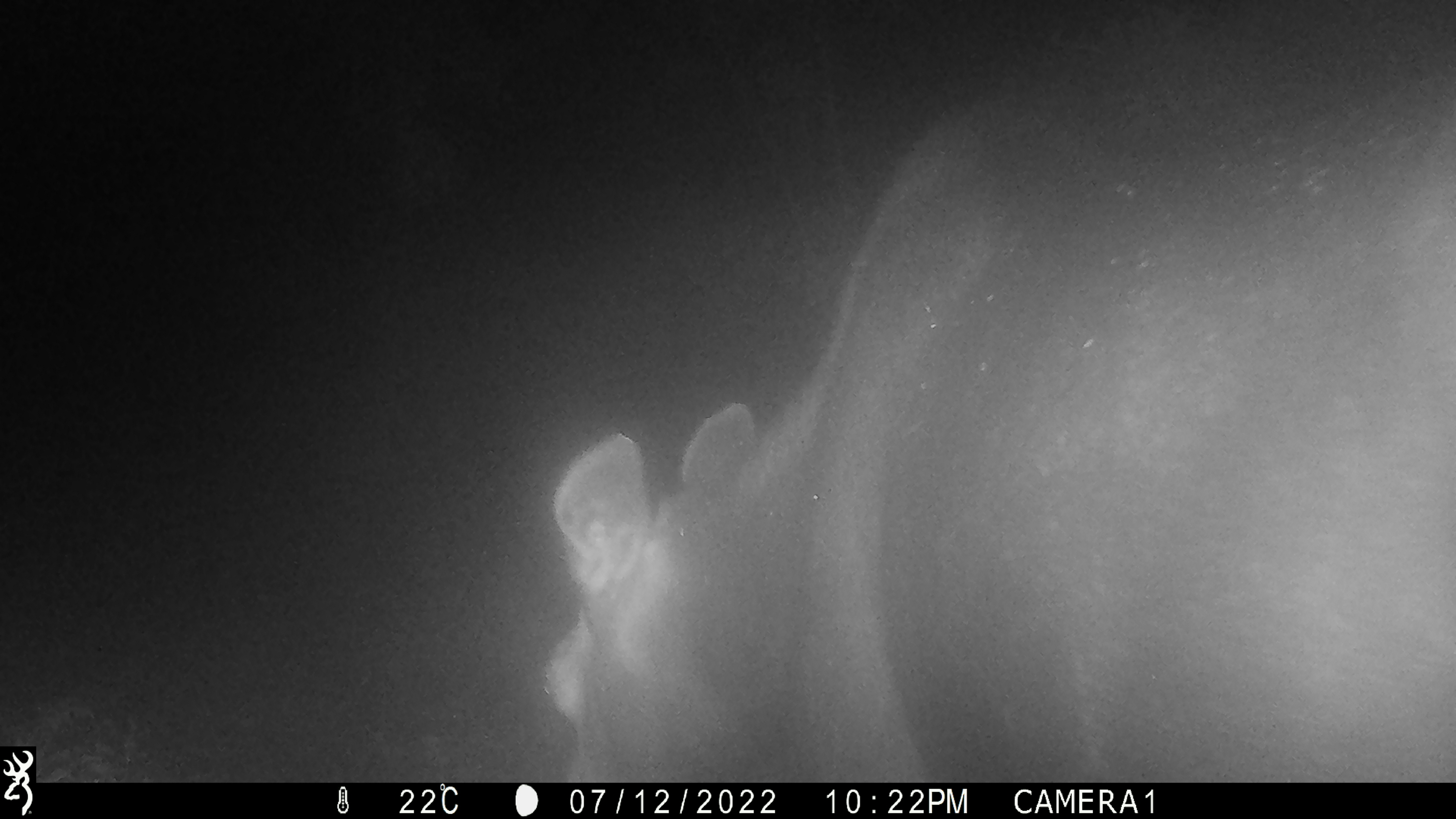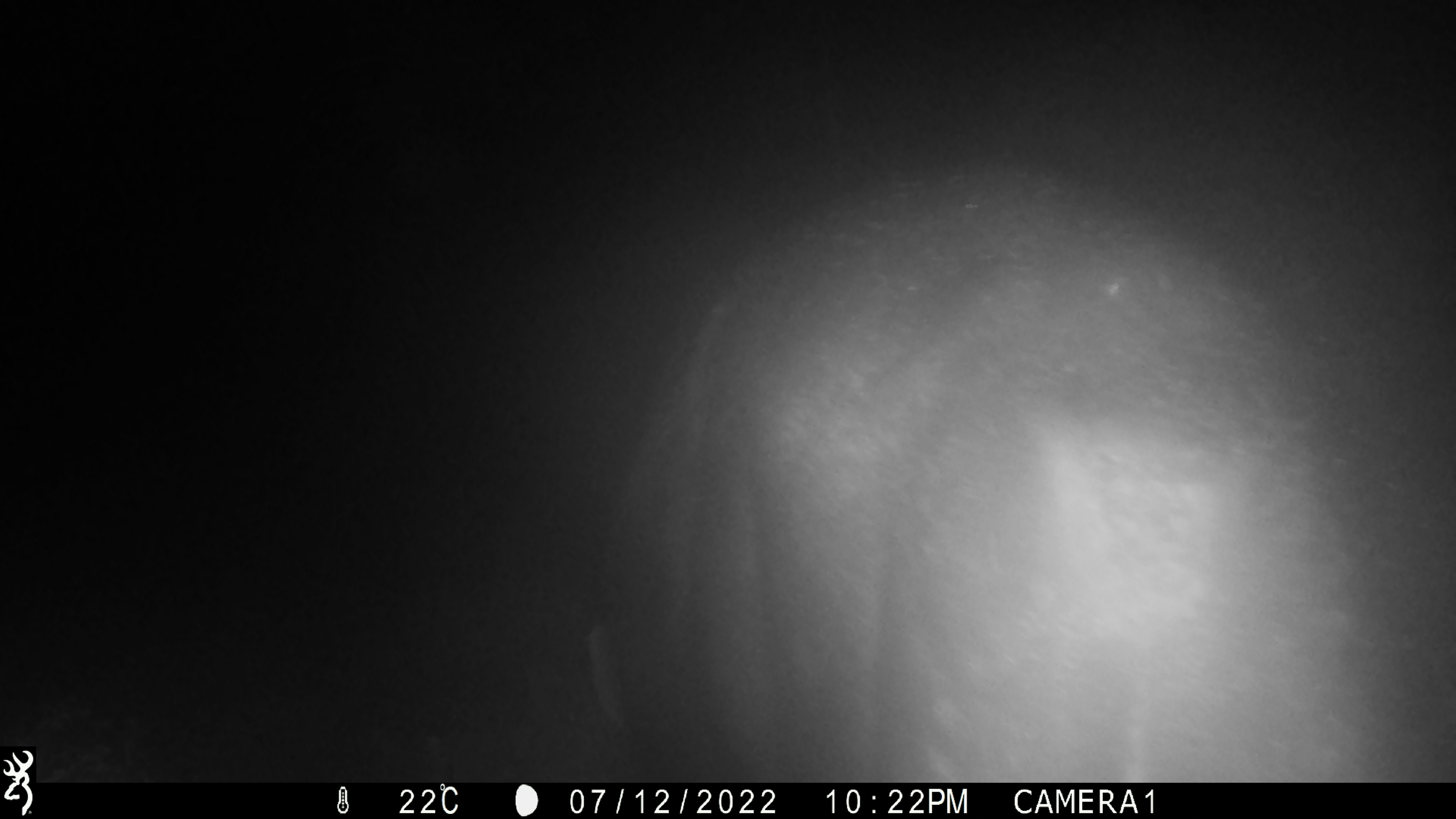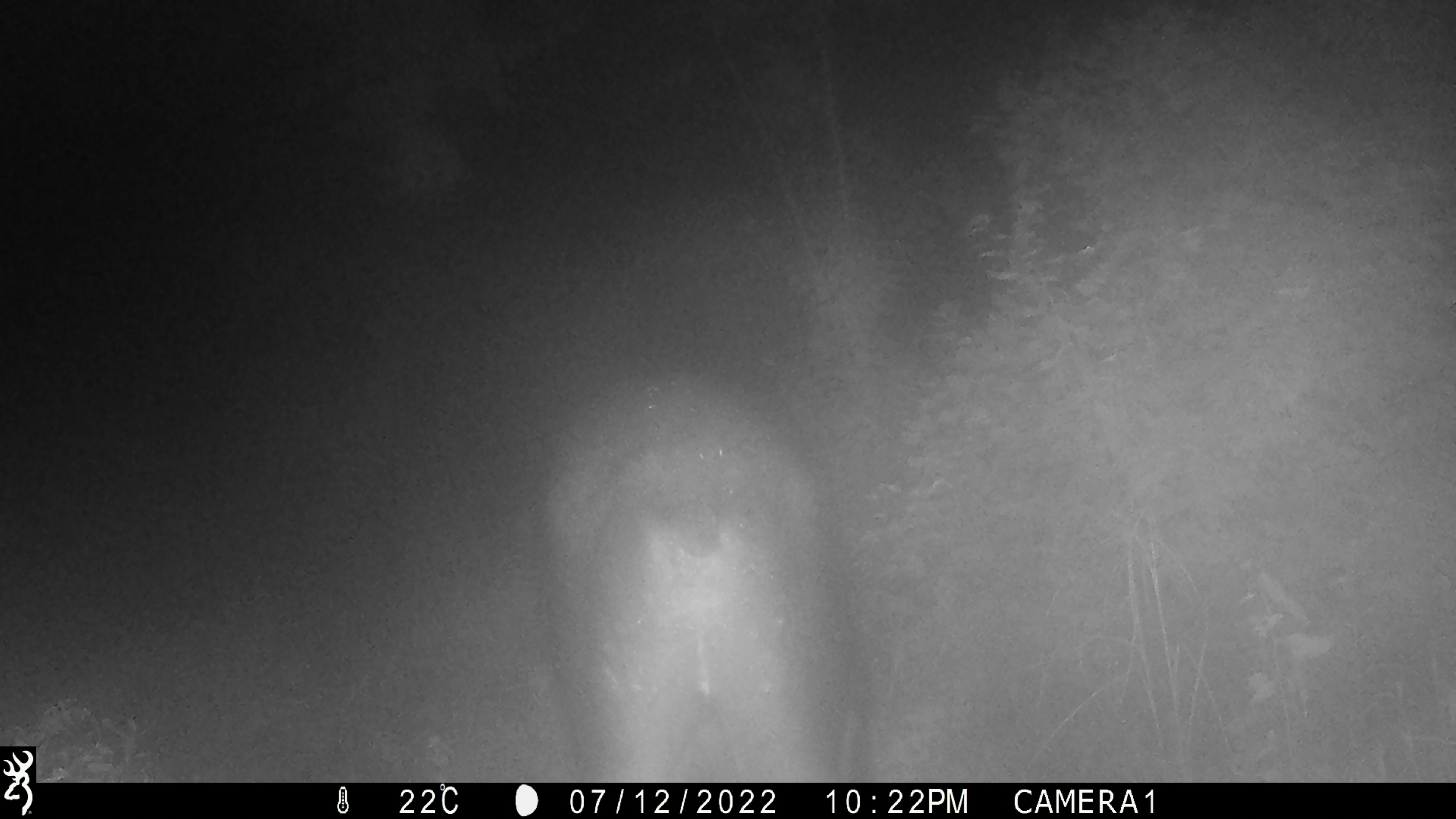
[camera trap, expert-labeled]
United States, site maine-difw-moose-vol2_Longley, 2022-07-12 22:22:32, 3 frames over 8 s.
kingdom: Animalia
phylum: Chordata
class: Mammalia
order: Artiodactyla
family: Cervidae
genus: Alces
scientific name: Alces alces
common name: moose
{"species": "moose (Alces alces)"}